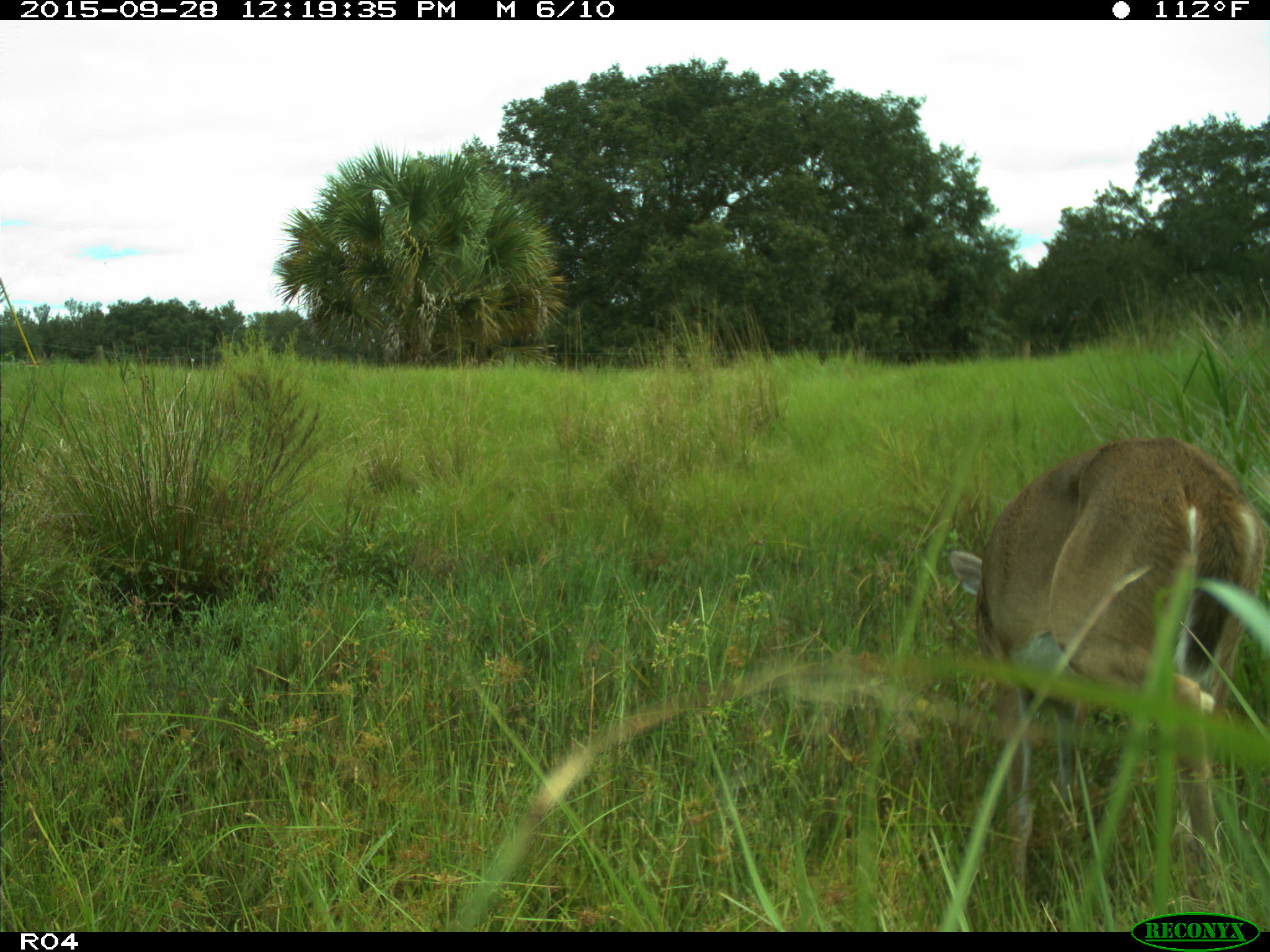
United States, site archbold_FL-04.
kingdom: Animalia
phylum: Chordata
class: Mammalia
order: Artiodactyla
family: Cervidae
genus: Odocoileus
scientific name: Odocoileus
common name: deer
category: unidentified deer